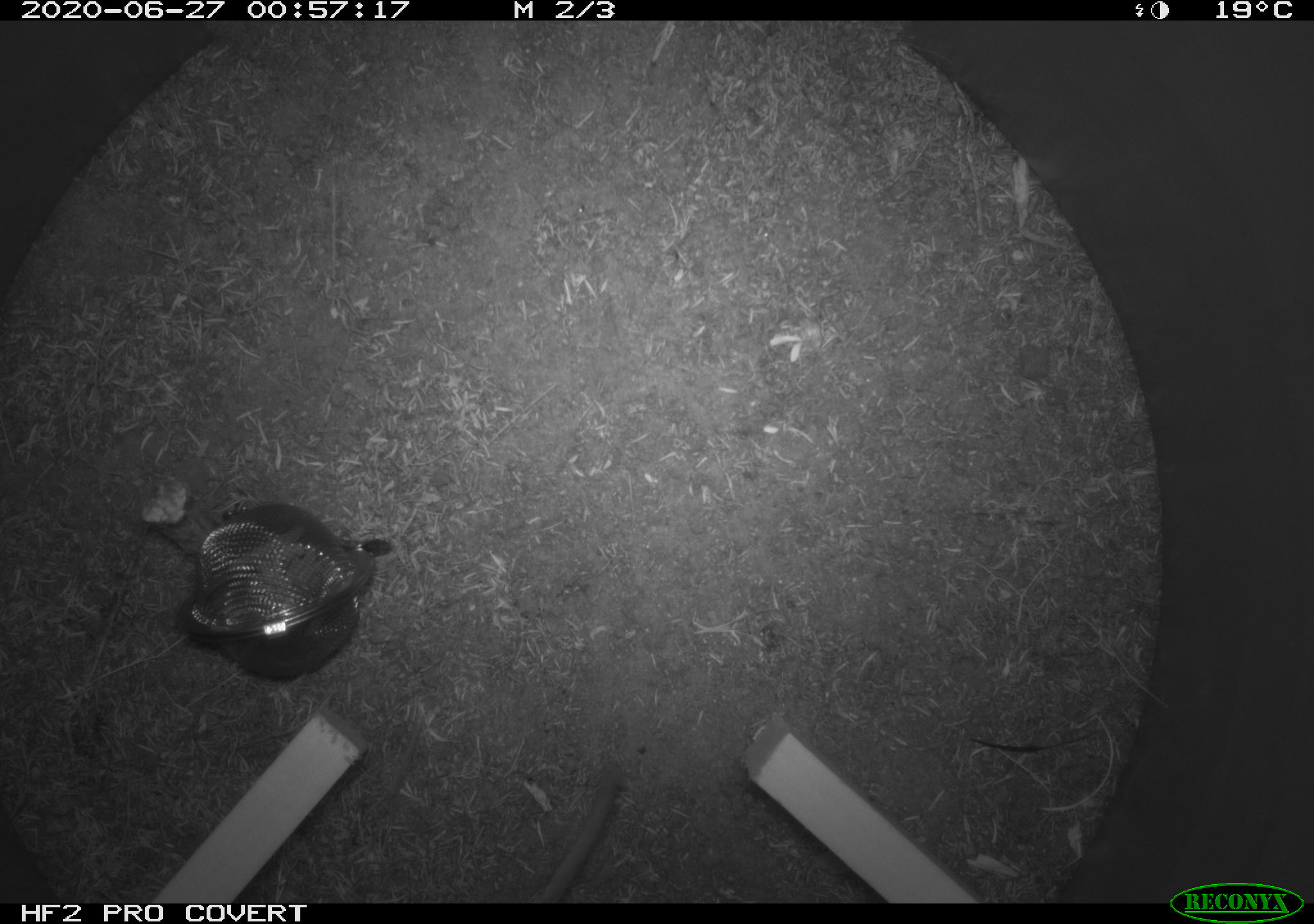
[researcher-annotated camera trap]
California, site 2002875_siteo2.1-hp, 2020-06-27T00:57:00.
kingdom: Animalia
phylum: Chordata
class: Mammalia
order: Rodentia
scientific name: Rodentia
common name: rodent